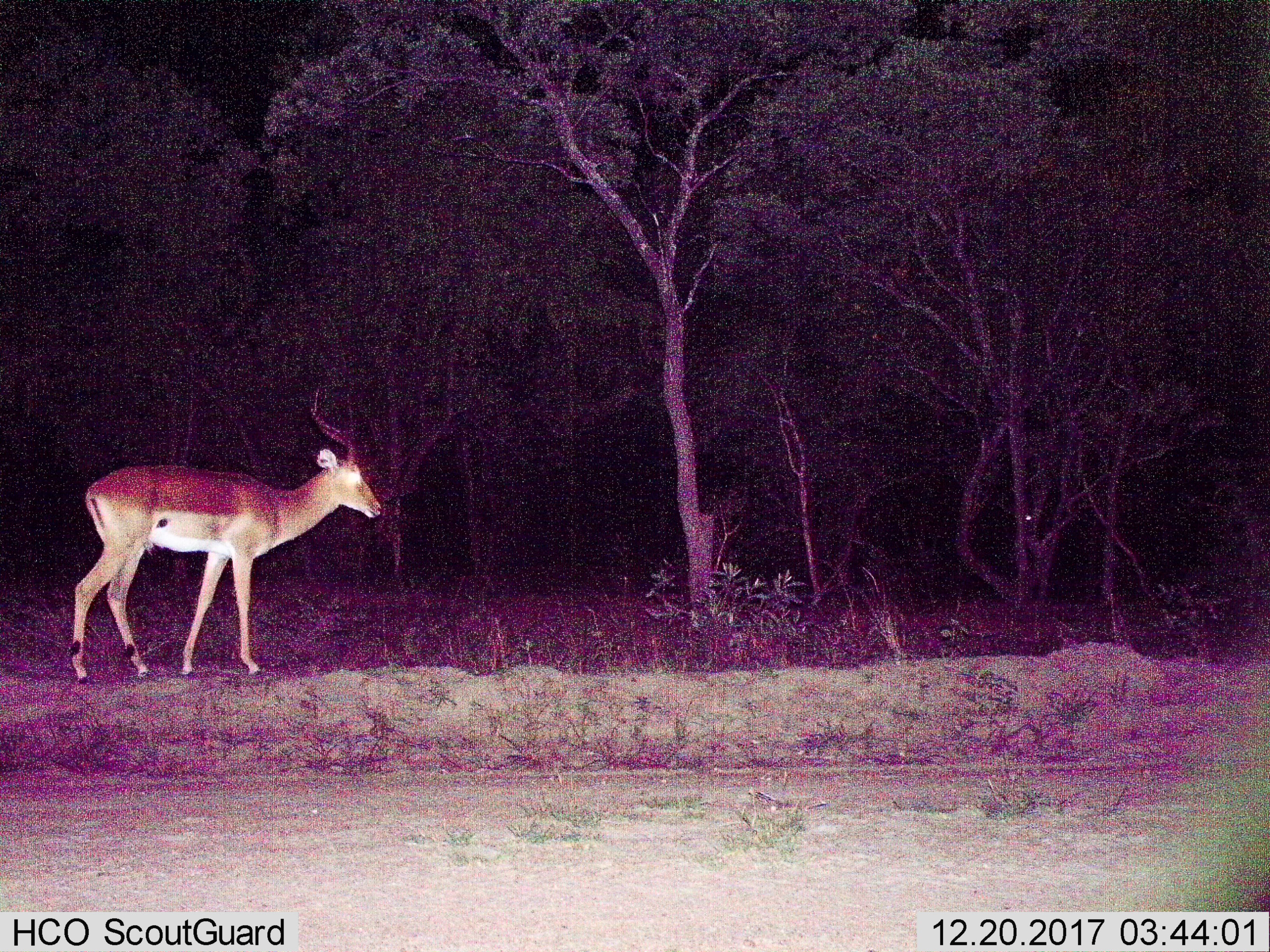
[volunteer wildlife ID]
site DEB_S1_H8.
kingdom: Animalia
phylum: Chordata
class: Mammalia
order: Artiodactyla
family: Bovidae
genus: Aepyceros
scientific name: Aepyceros melampus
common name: impala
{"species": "impala (Aepyceros melampus)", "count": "1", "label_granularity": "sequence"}